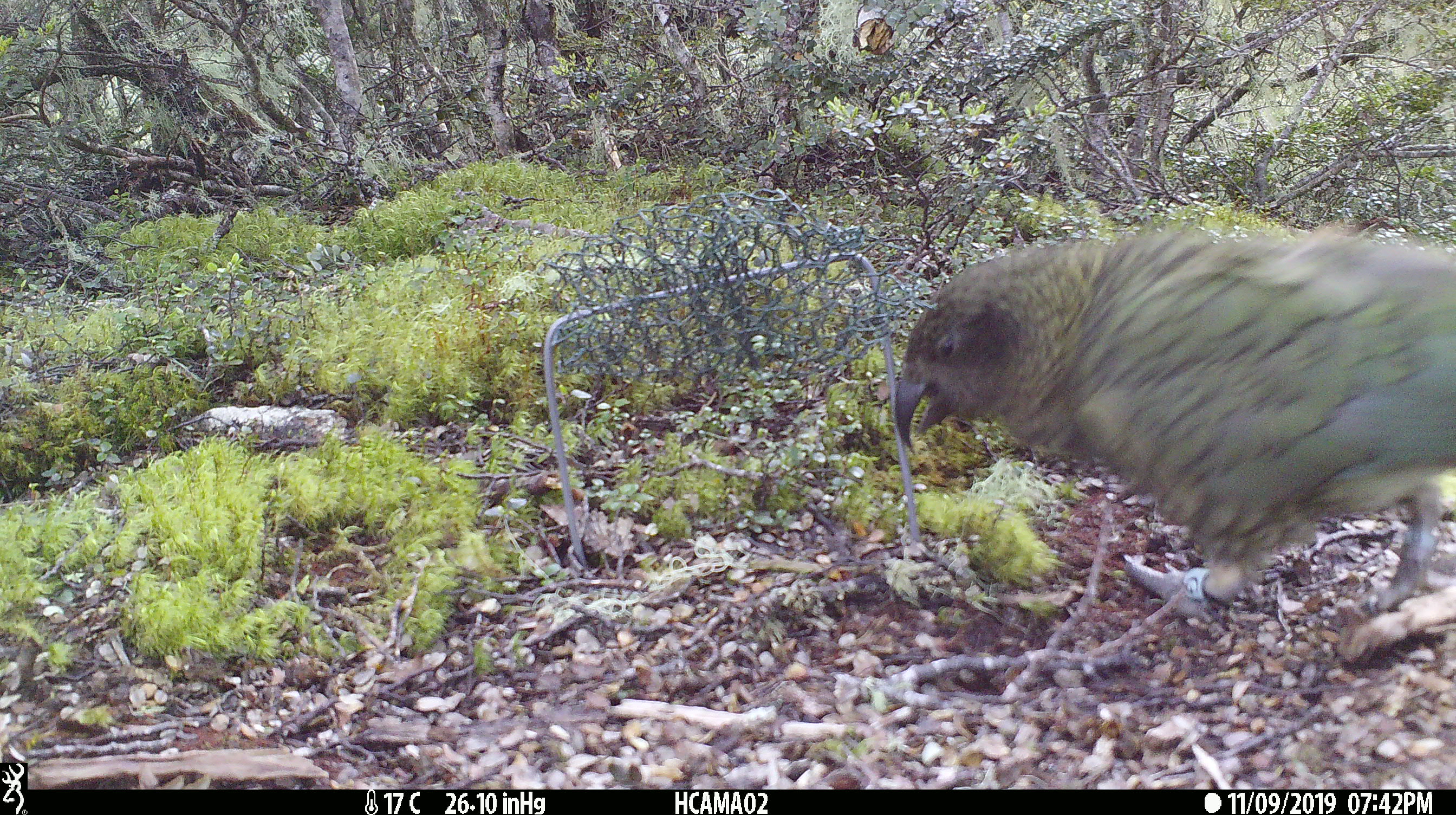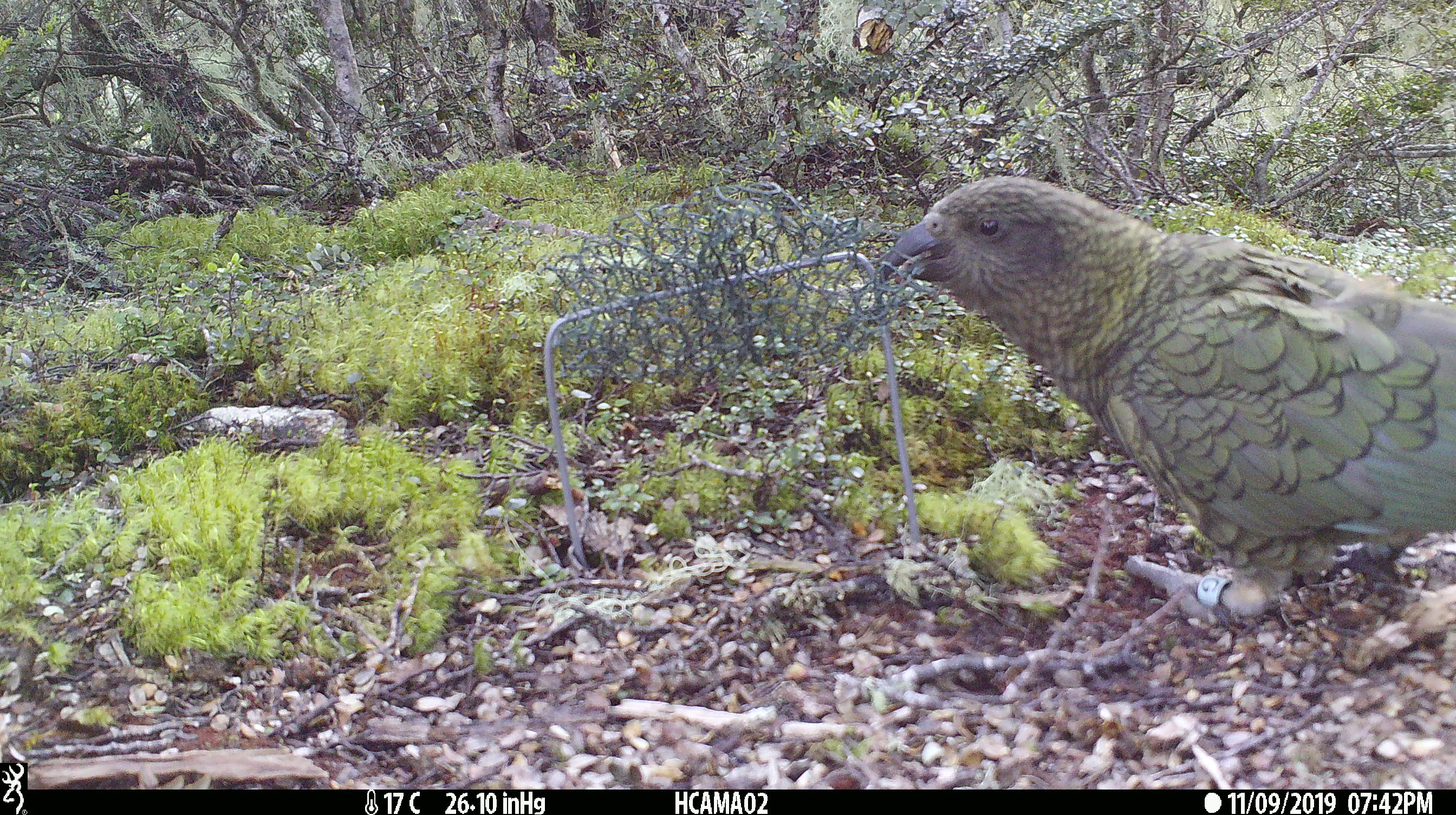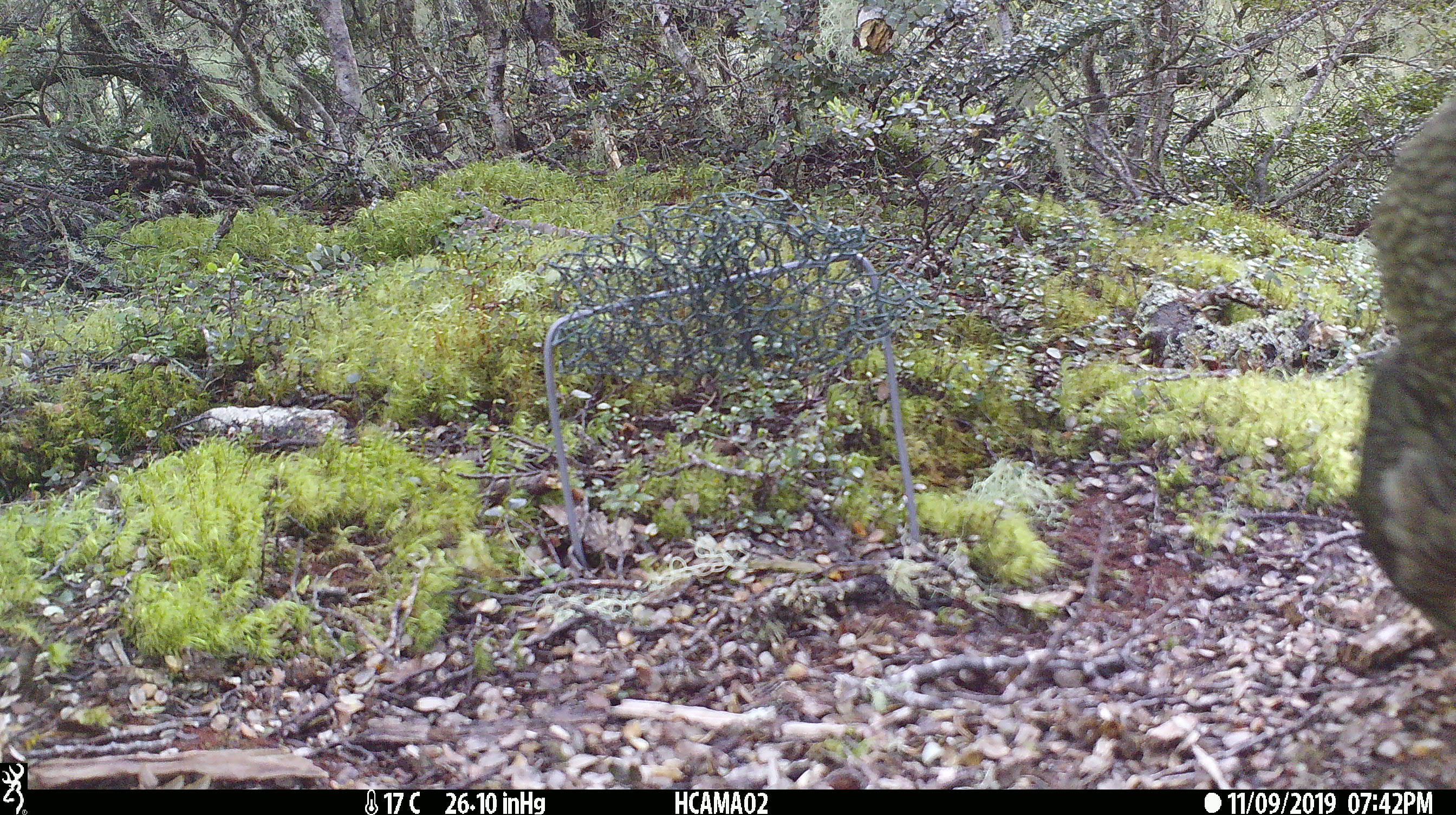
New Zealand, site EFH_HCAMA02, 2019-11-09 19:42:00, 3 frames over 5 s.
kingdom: Animalia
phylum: Chordata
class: Aves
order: Psittaciformes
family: Strigopidae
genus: Nestor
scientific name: Nestor notabilis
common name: kea